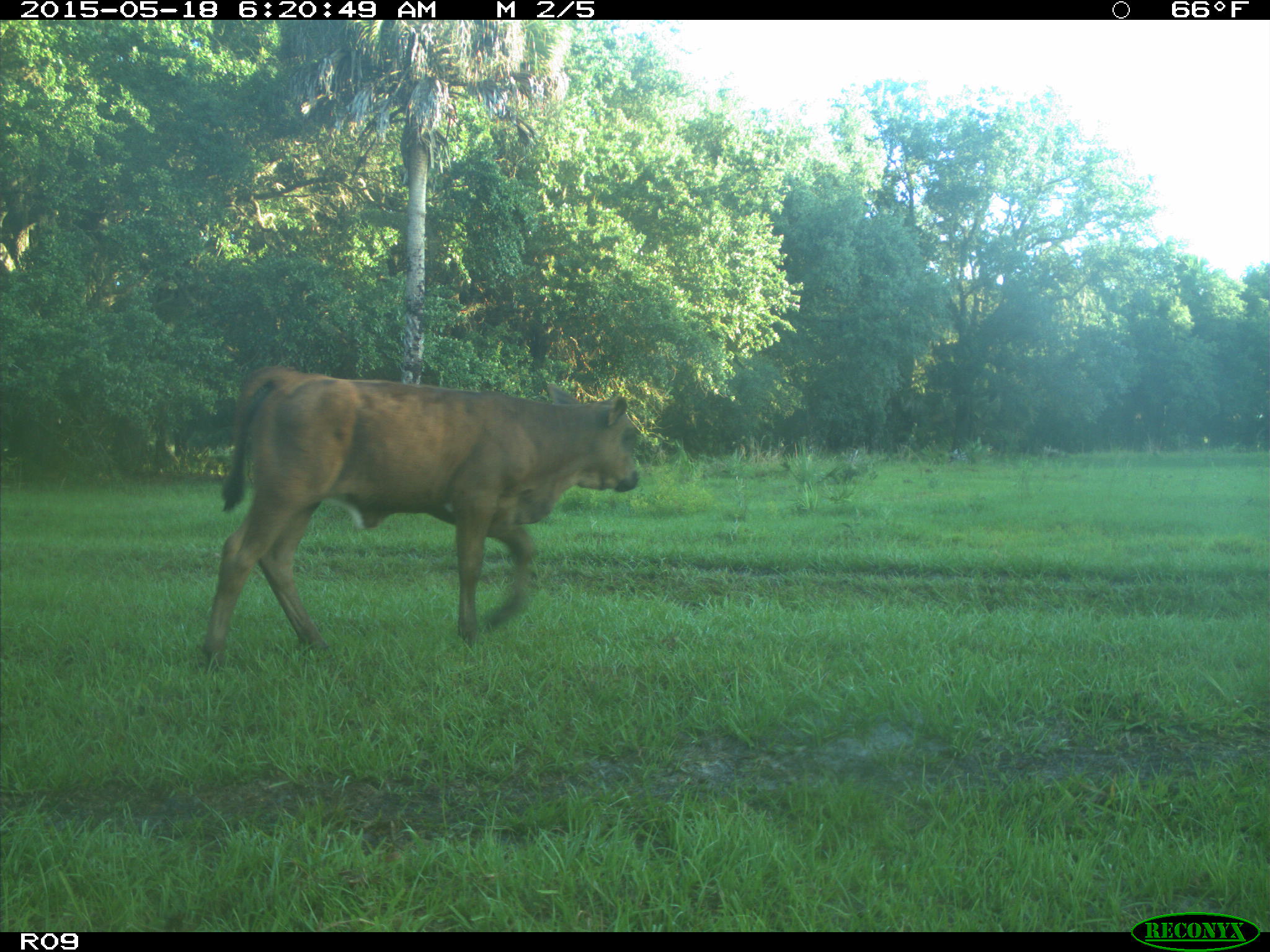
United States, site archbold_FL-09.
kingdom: Animalia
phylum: Chordata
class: Mammalia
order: Artiodactyla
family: Bovidae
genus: Bos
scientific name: Bos taurus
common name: domestic cow